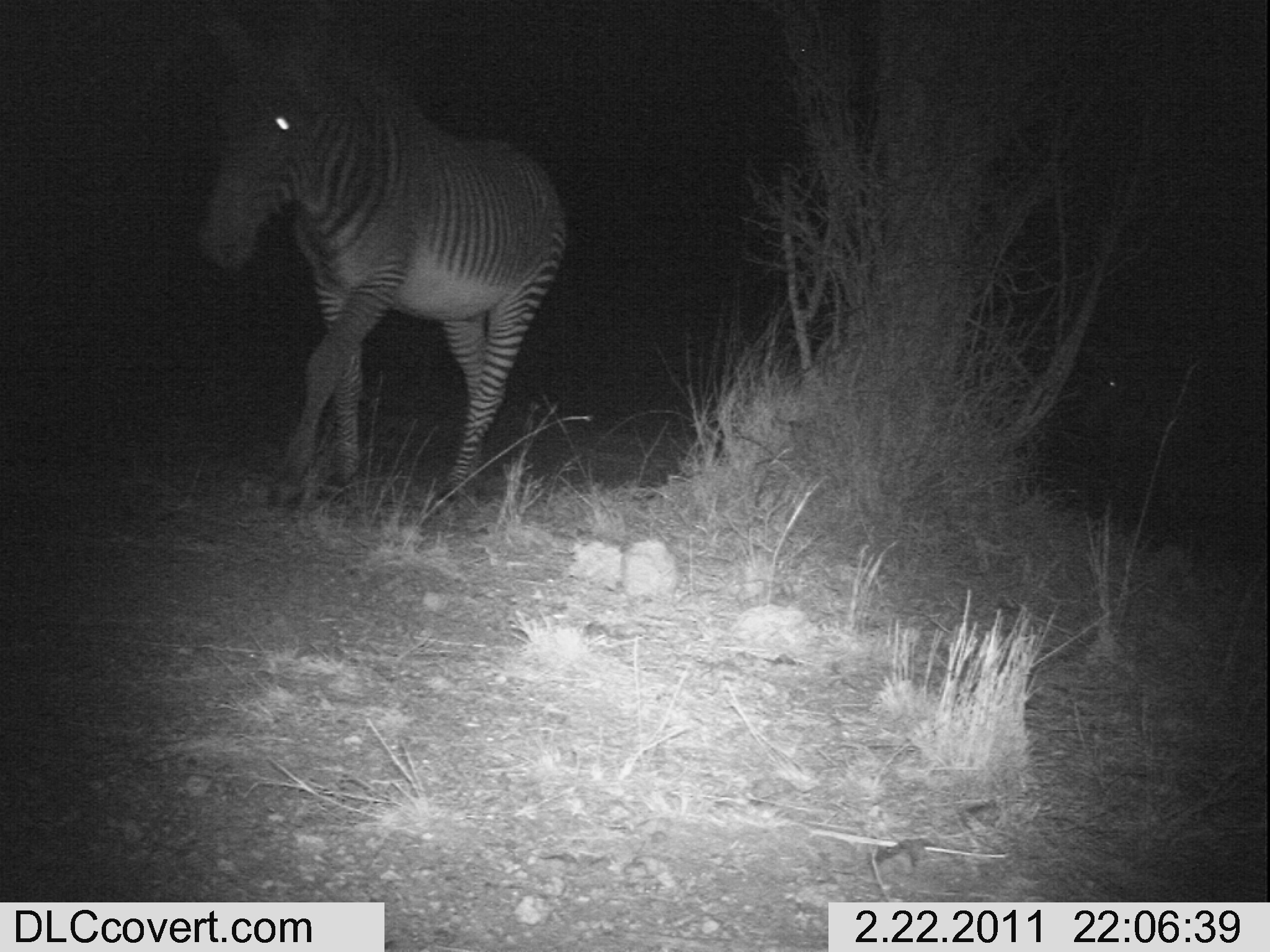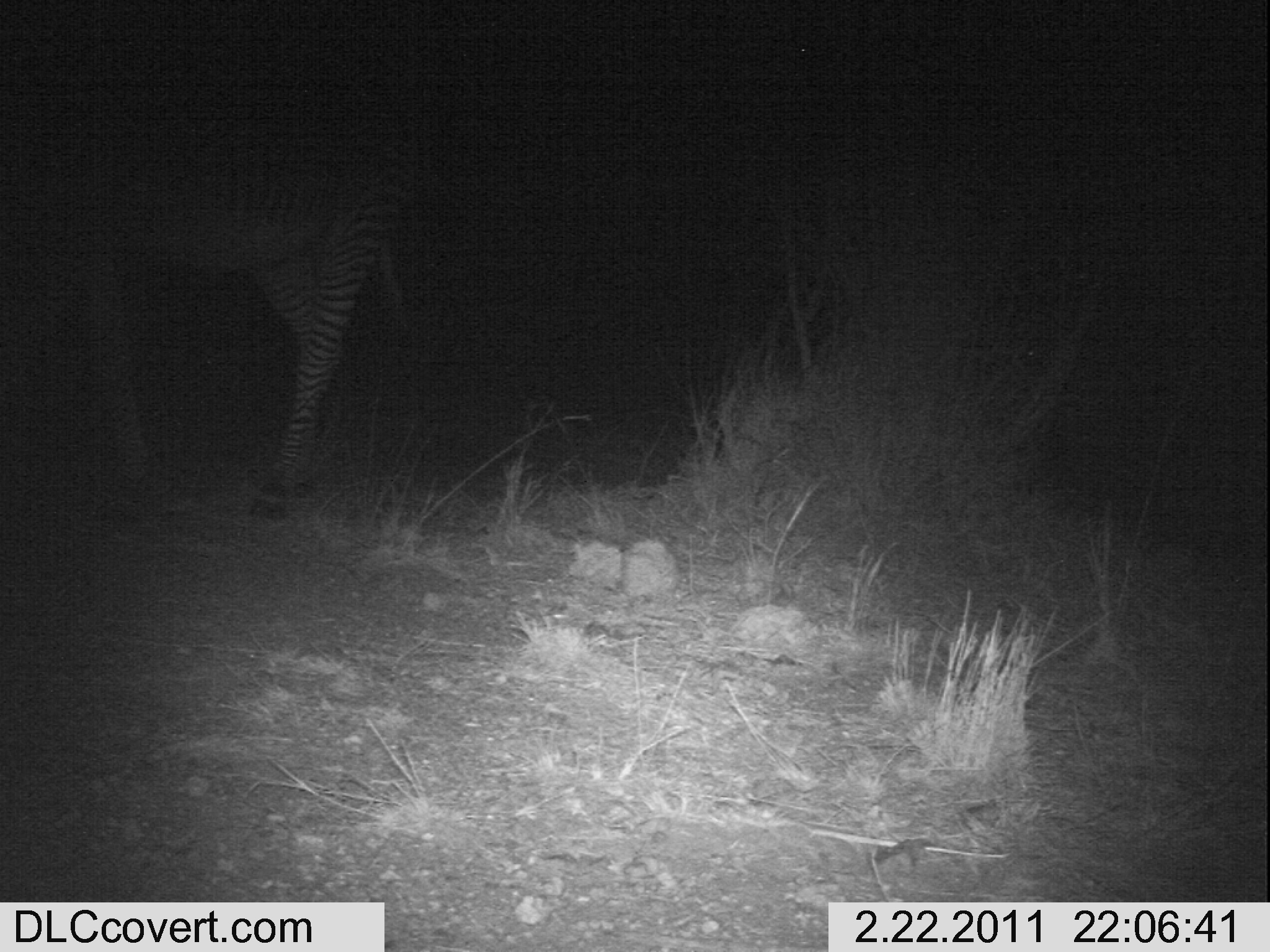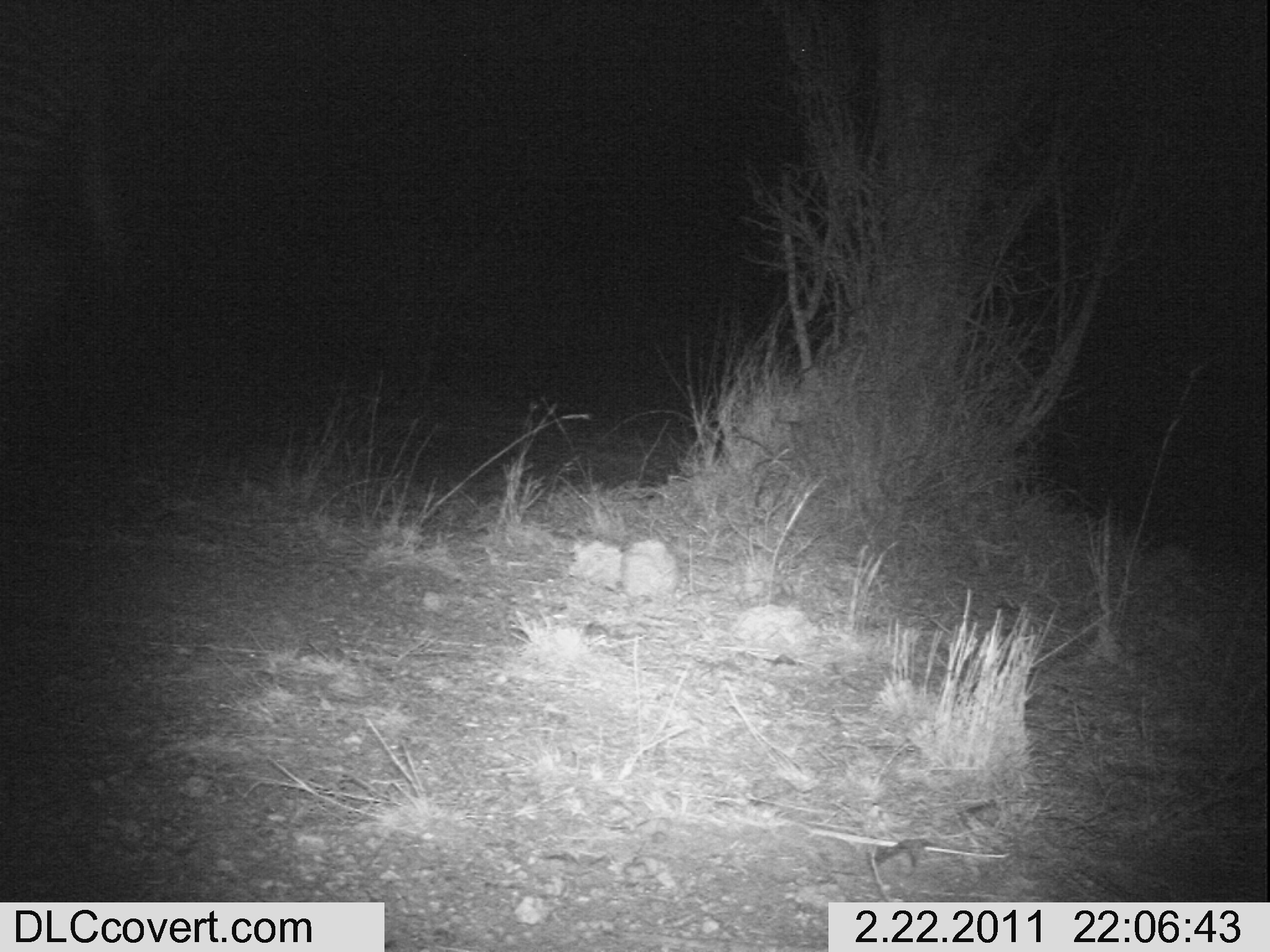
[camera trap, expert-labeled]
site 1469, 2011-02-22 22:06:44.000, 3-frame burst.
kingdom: Animalia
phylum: Chordata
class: Mammalia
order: Perissodactyla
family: Equidae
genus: Equus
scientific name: Equus grevyi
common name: grévy's zebra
Equus grevyi (grévy's zebra), count 1.